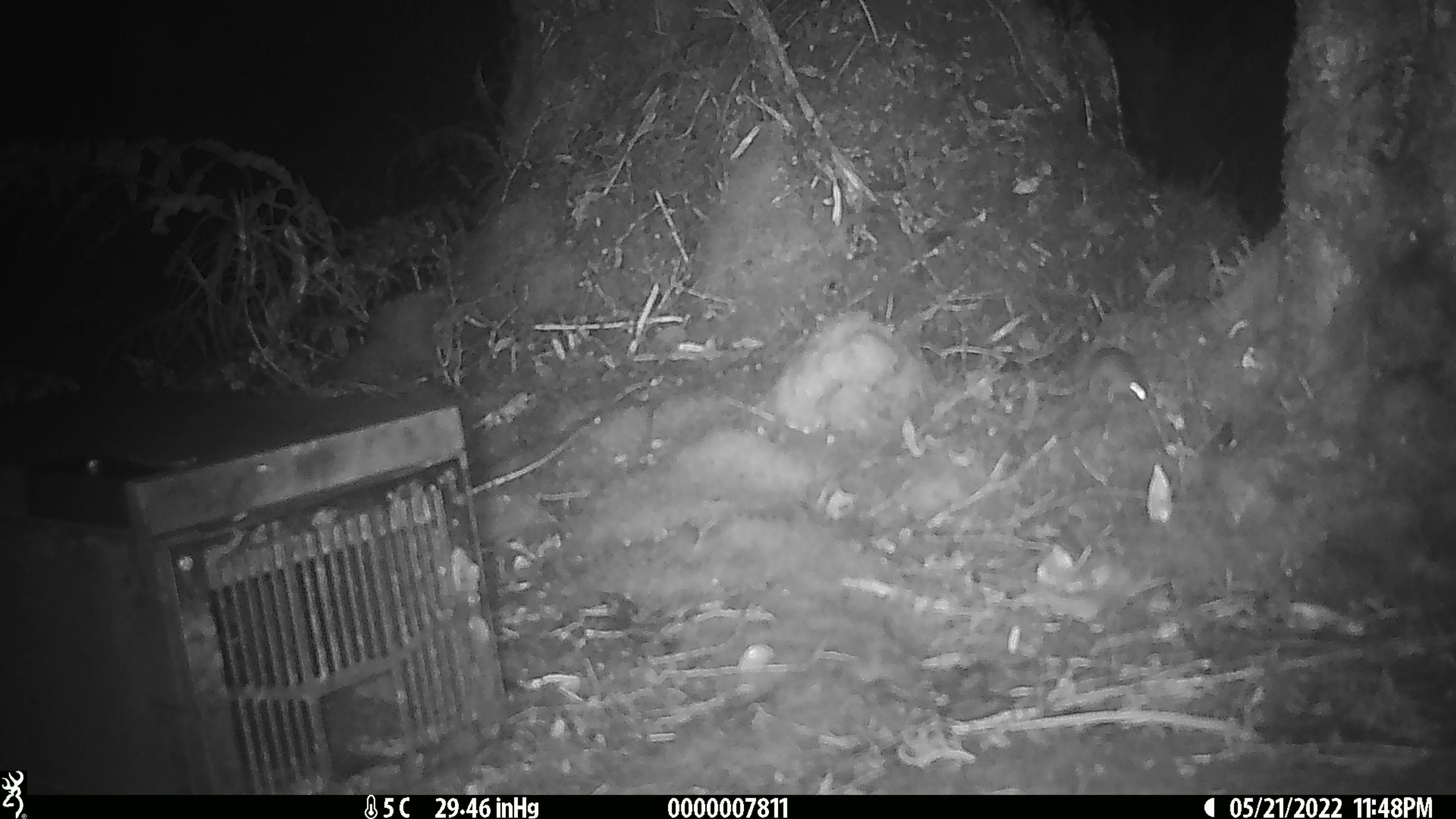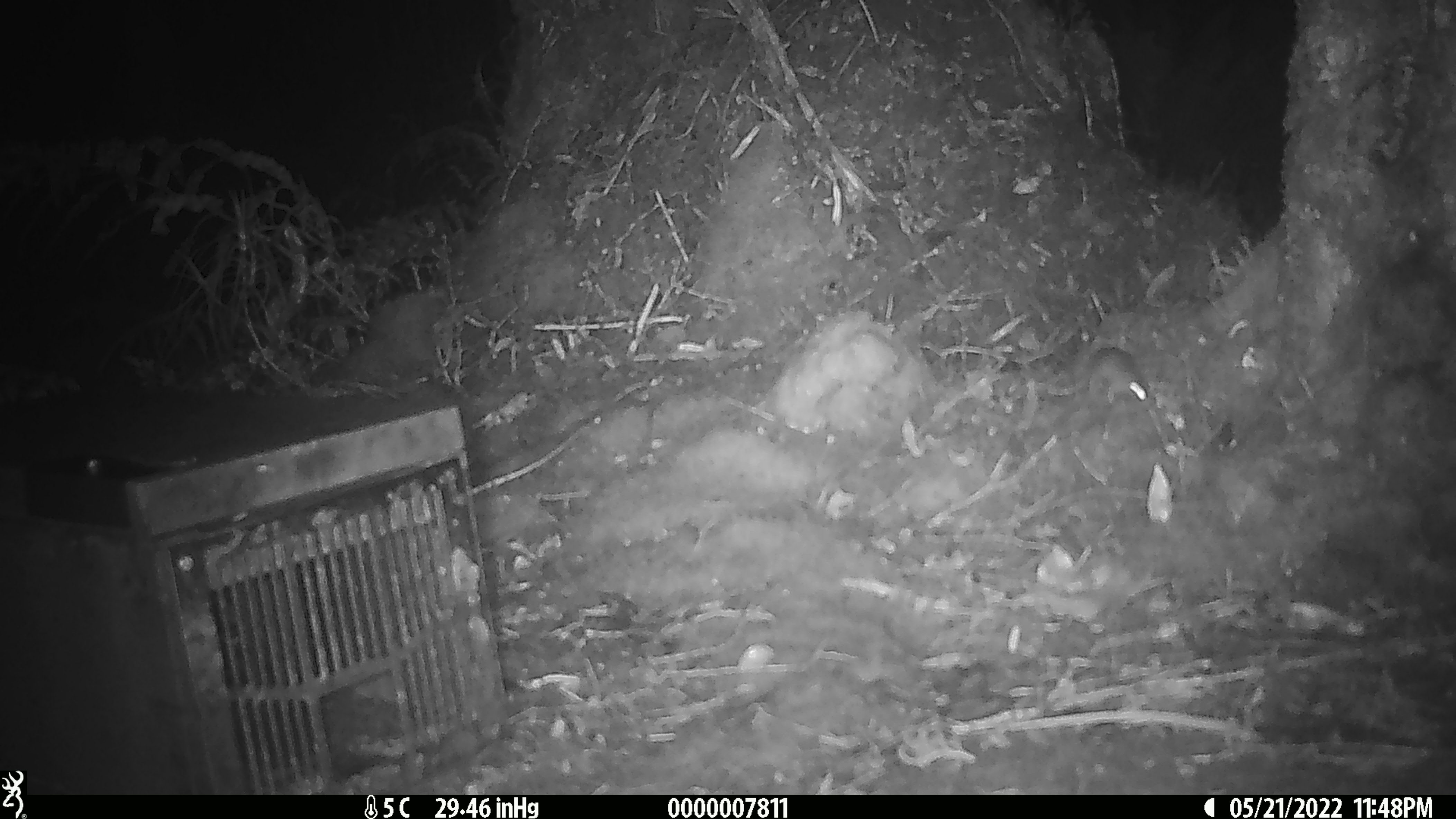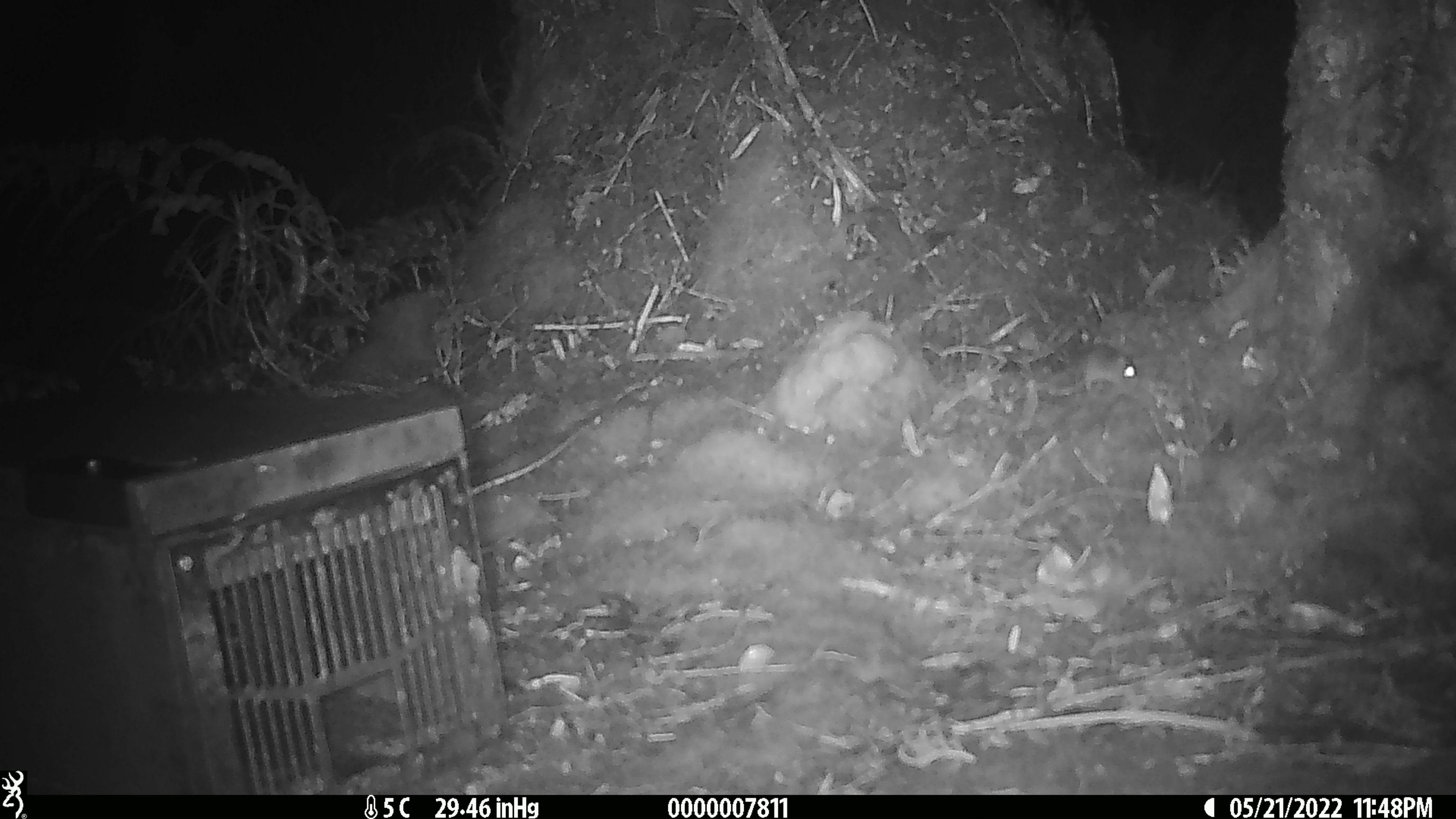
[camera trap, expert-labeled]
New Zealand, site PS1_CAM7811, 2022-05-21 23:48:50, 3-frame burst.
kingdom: Animalia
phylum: Chordata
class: Mammalia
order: Rodentia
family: Muridae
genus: Mus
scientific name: Mus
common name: mouse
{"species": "mouse (Mus)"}